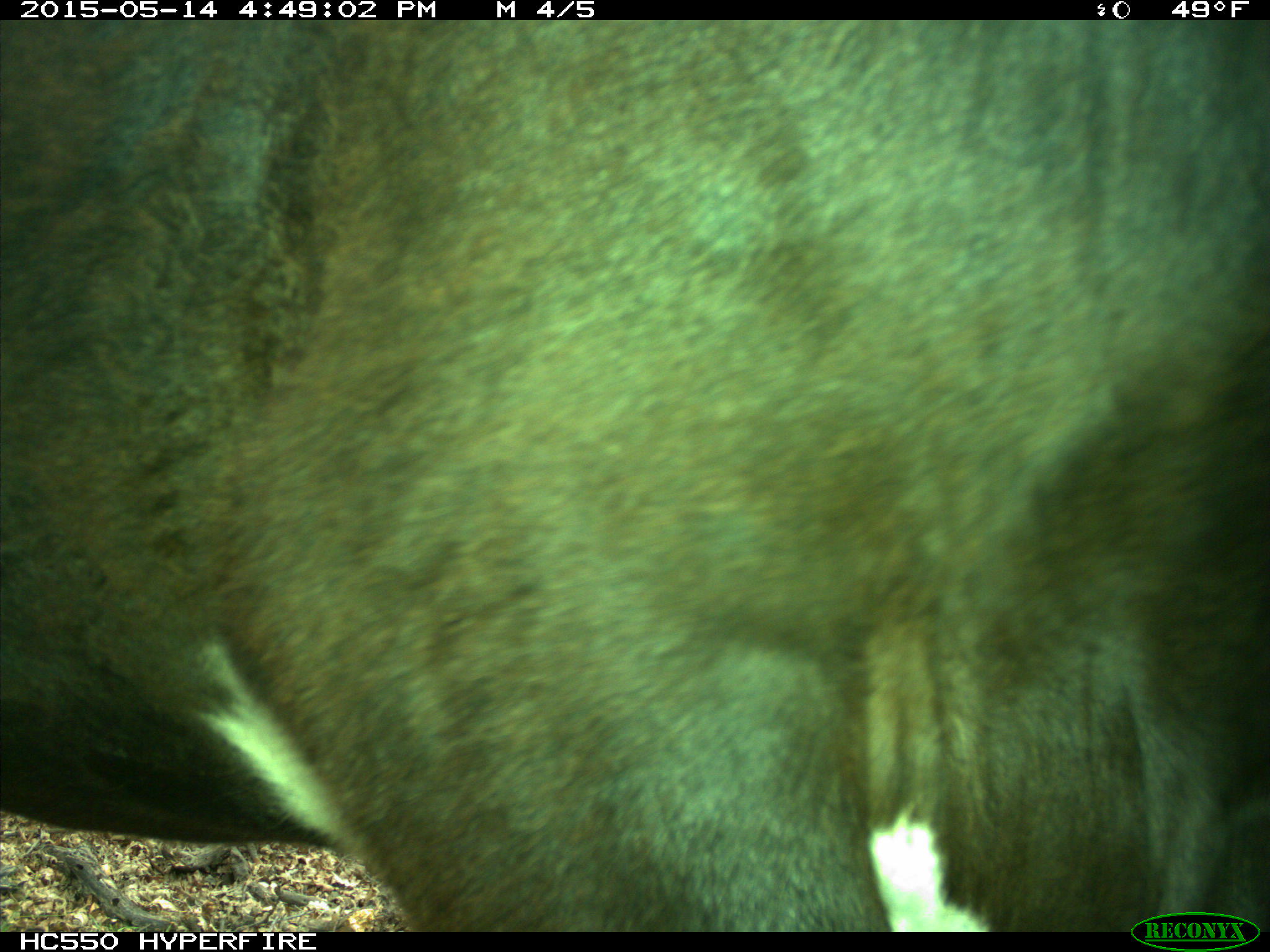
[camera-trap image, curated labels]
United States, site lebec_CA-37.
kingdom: Animalia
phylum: Chordata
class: Mammalia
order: Artiodactyla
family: Bovidae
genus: Bos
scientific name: Bos taurus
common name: domestic cow